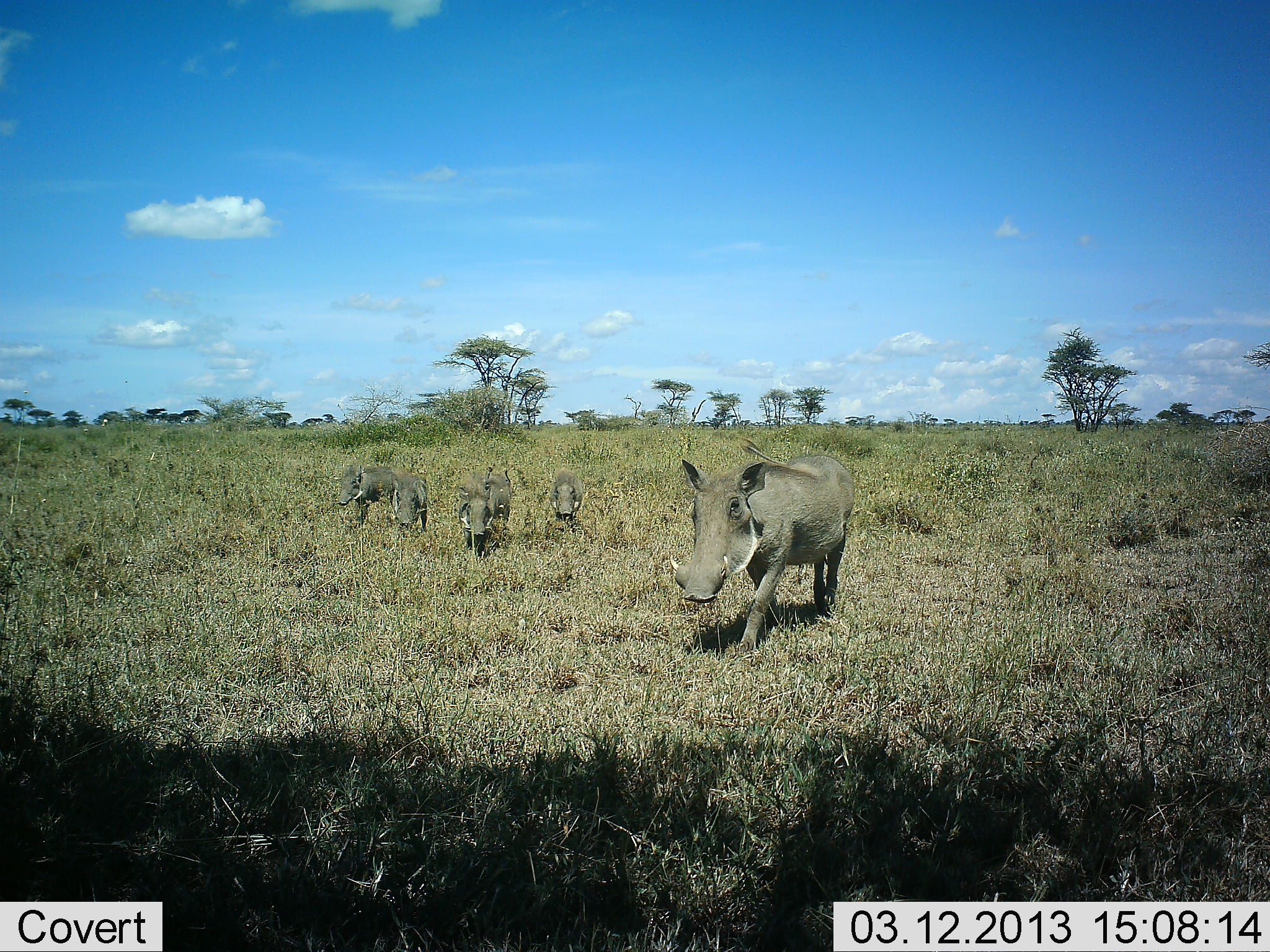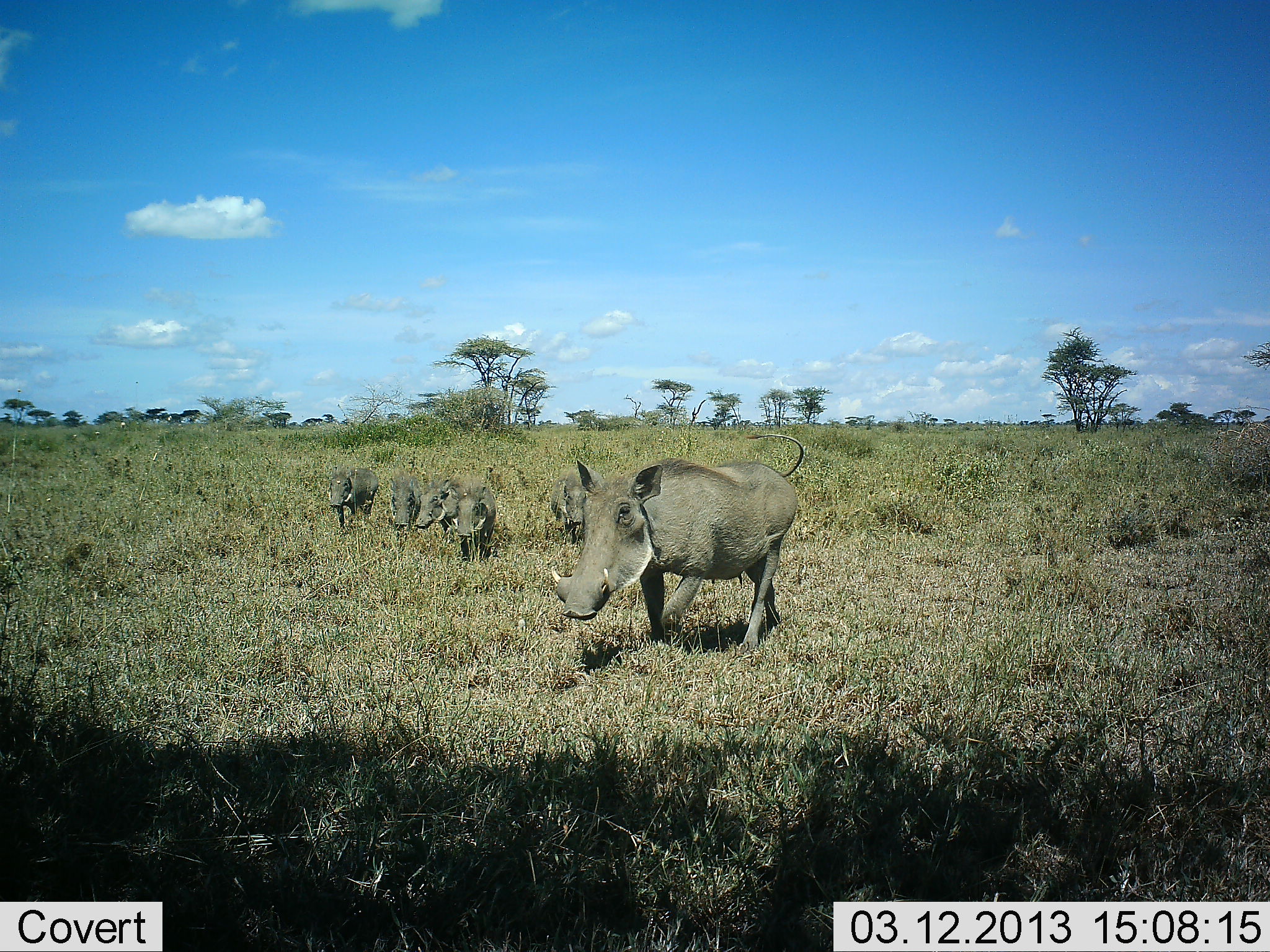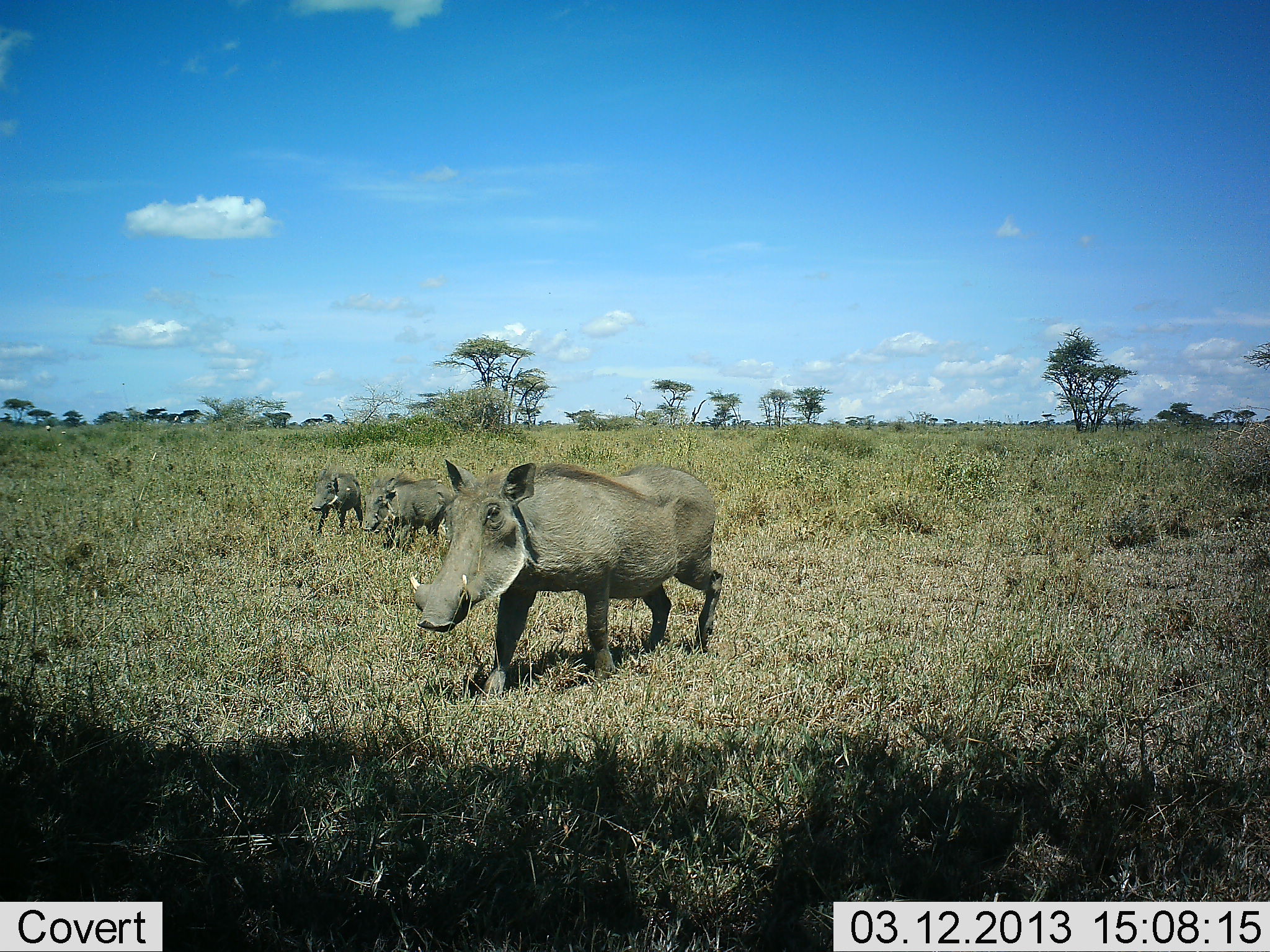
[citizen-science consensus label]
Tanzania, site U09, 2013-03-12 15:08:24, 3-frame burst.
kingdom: Animalia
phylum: Chordata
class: Mammalia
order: Artiodactyla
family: Suidae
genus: Phacochoerus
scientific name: Phacochoerus africanus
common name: warthog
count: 6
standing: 11%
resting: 0%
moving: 95%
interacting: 0%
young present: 27%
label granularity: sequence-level